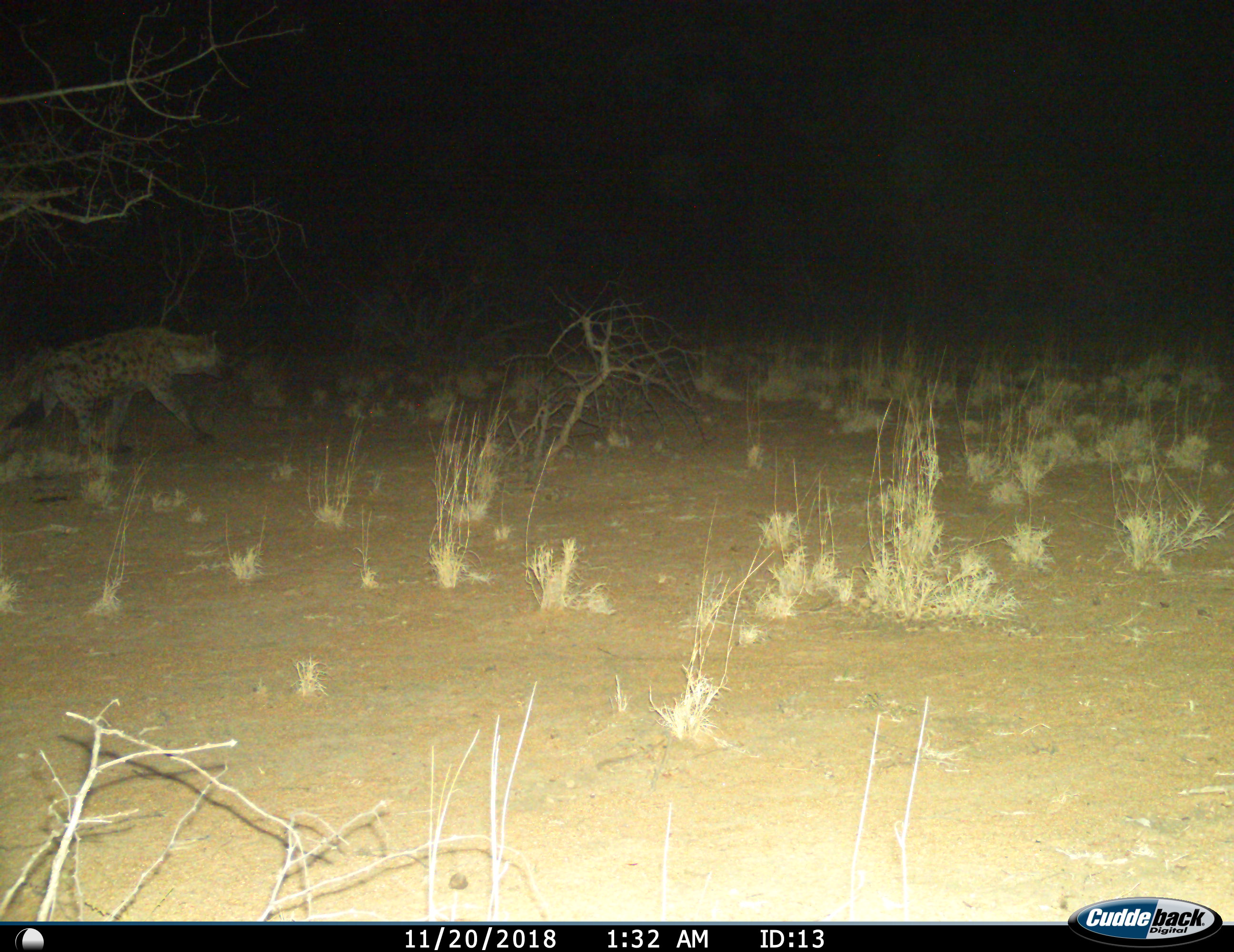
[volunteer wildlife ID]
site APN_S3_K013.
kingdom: Animalia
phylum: Chordata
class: Mammalia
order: Carnivora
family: Hyaenidae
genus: Crocuta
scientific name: Crocuta crocuta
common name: spotted hyena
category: hyenaspotted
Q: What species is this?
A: Hyenaspotted (spotted hyena) (Crocuta crocuta).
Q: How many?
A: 1.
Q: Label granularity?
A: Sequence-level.